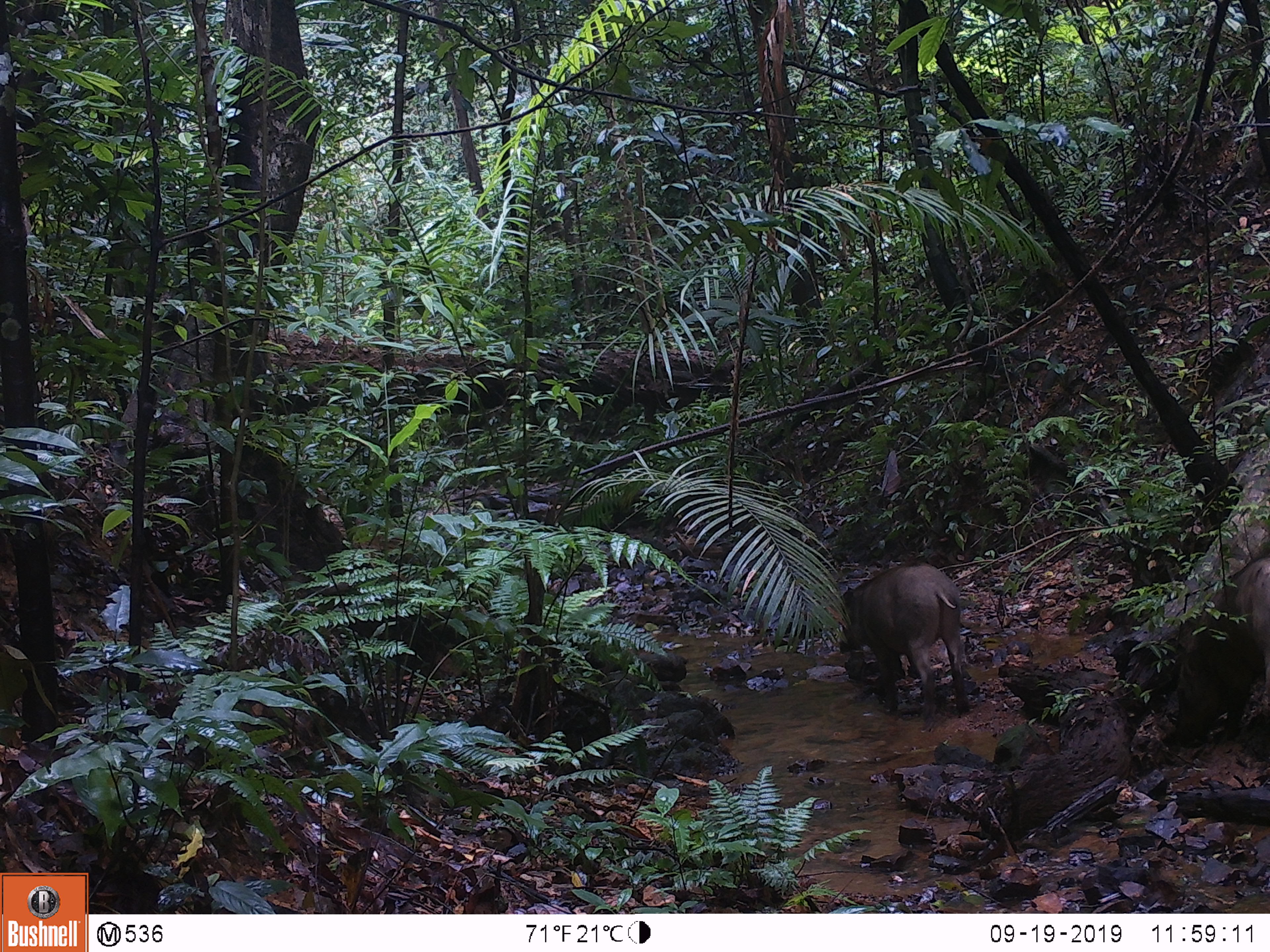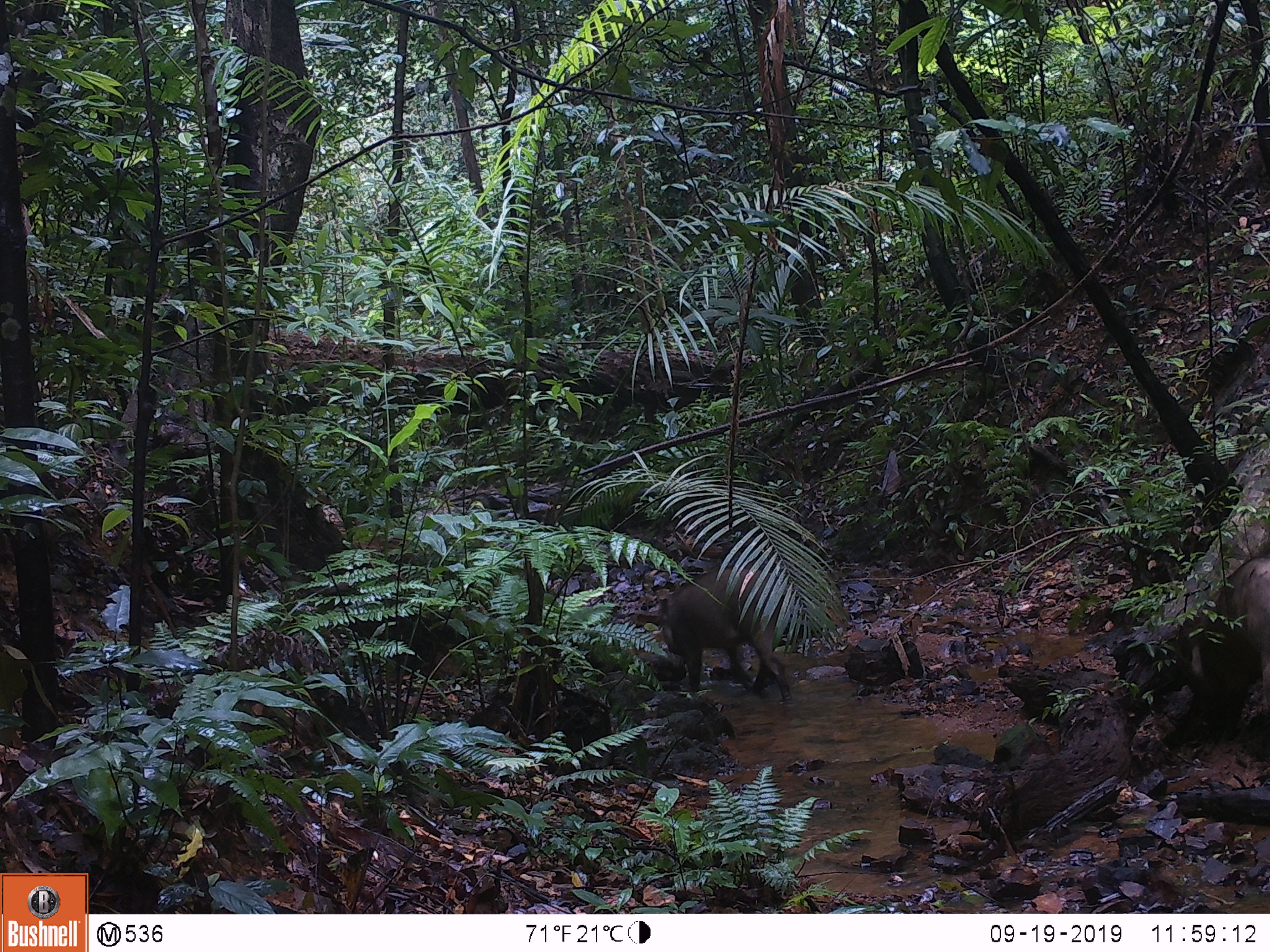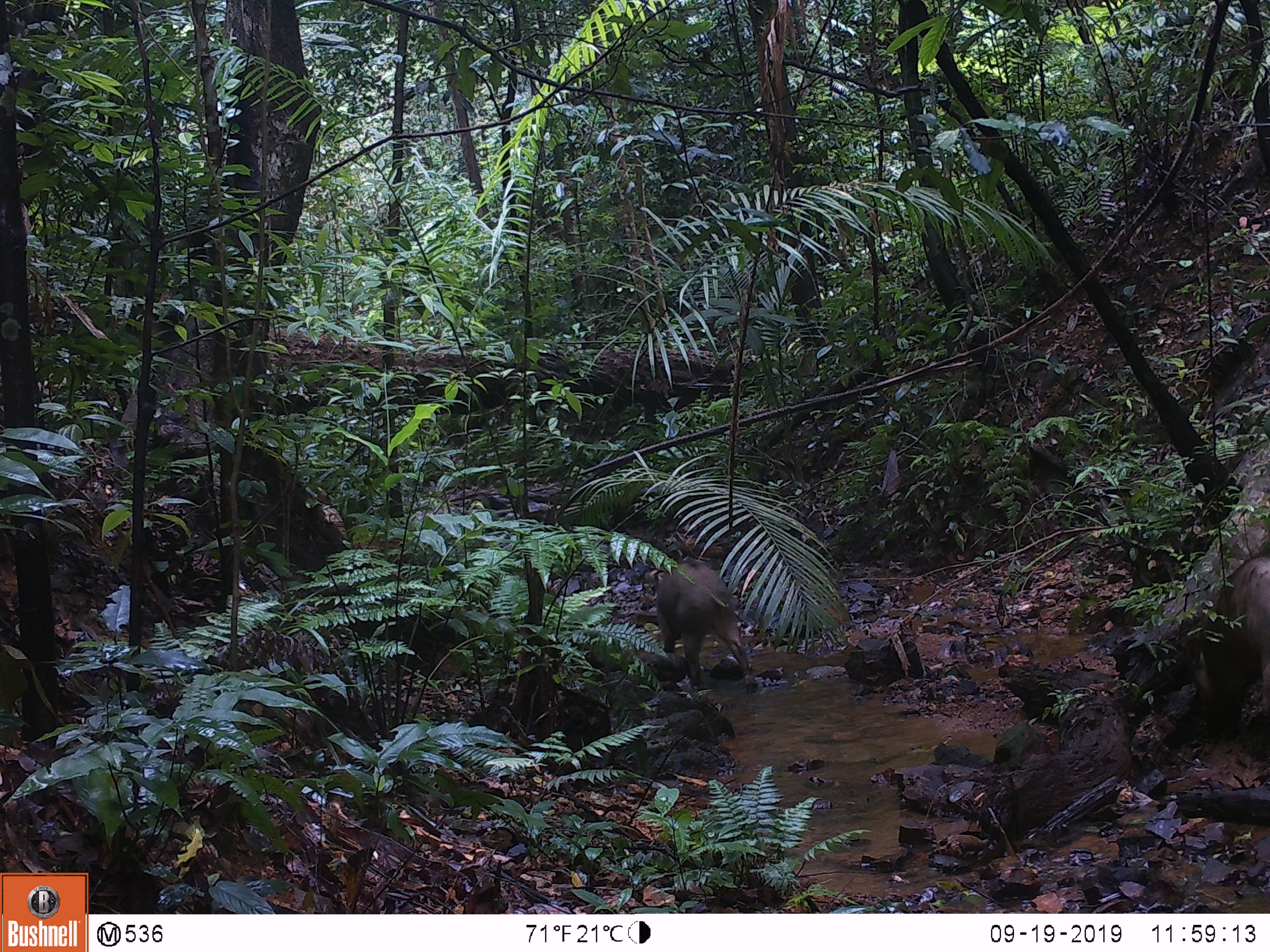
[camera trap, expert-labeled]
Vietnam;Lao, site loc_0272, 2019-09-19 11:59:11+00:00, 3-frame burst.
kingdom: Animalia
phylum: Chordata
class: Mammalia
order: Artiodactyla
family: Suidae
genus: Sus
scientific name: Sus scrofa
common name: eurasian wild pig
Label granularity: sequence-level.